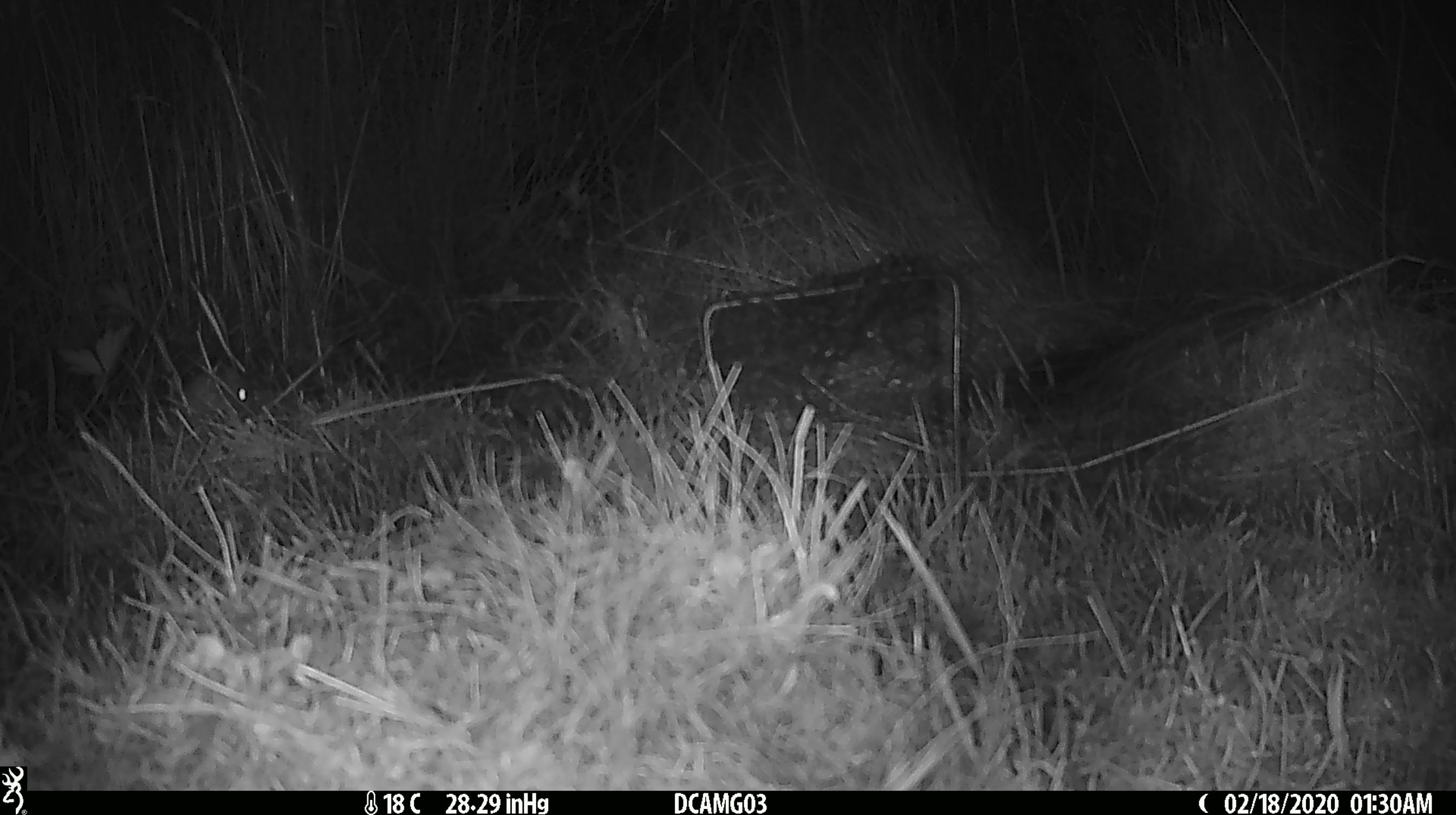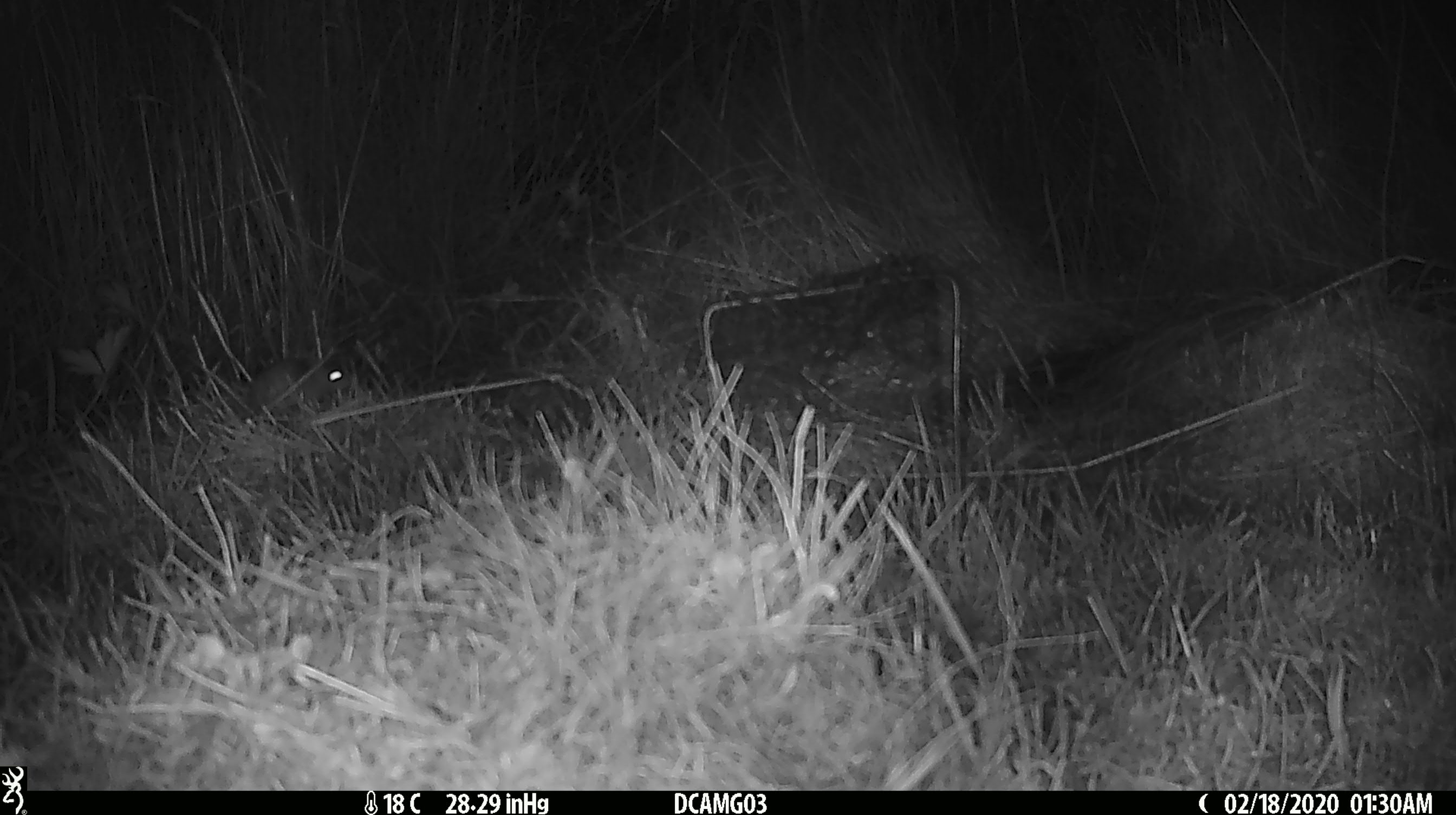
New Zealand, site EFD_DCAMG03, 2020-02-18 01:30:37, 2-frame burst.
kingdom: Animalia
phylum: Chordata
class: Mammalia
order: Rodentia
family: Muridae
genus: Mus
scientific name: Mus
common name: mouse